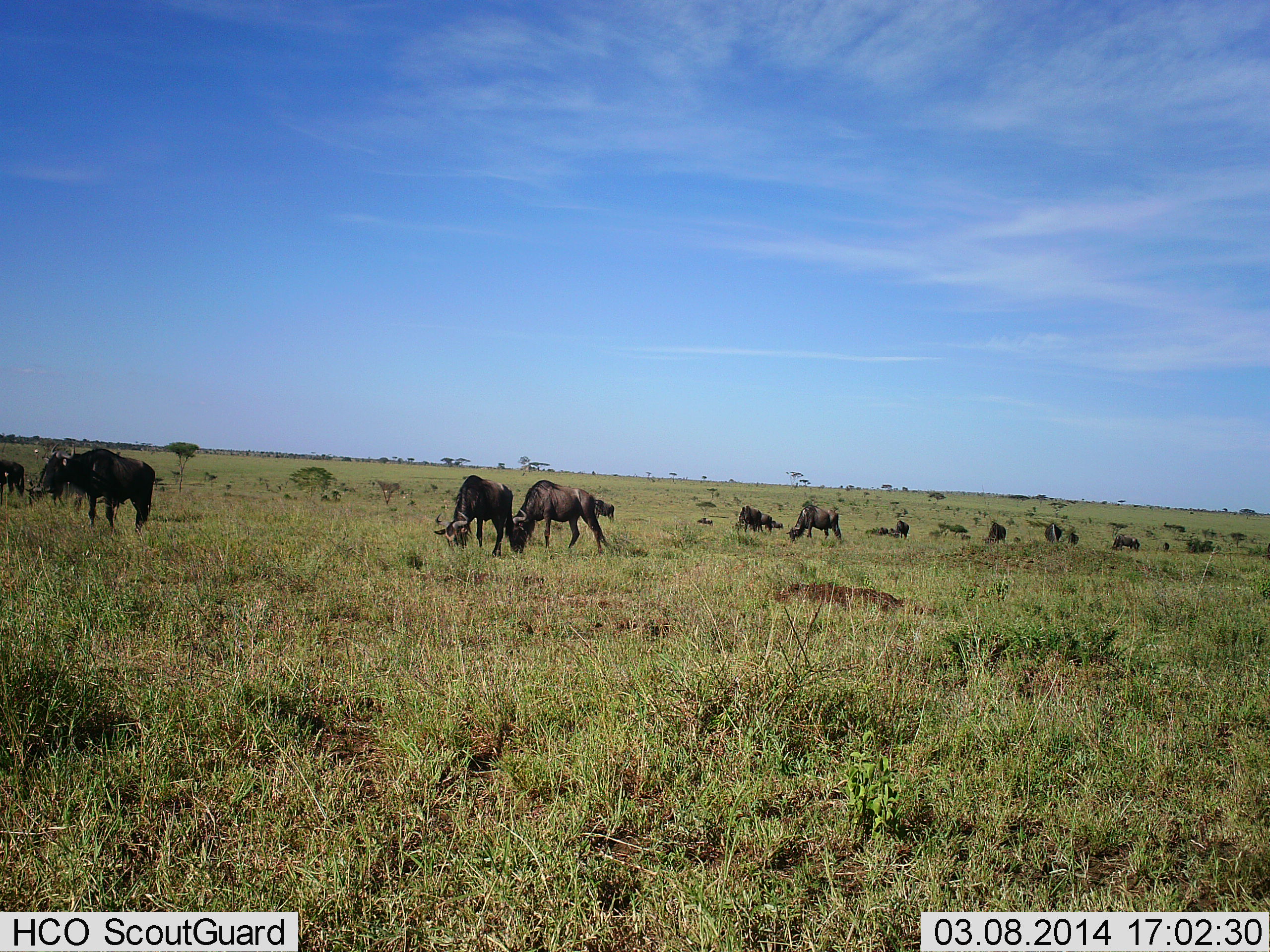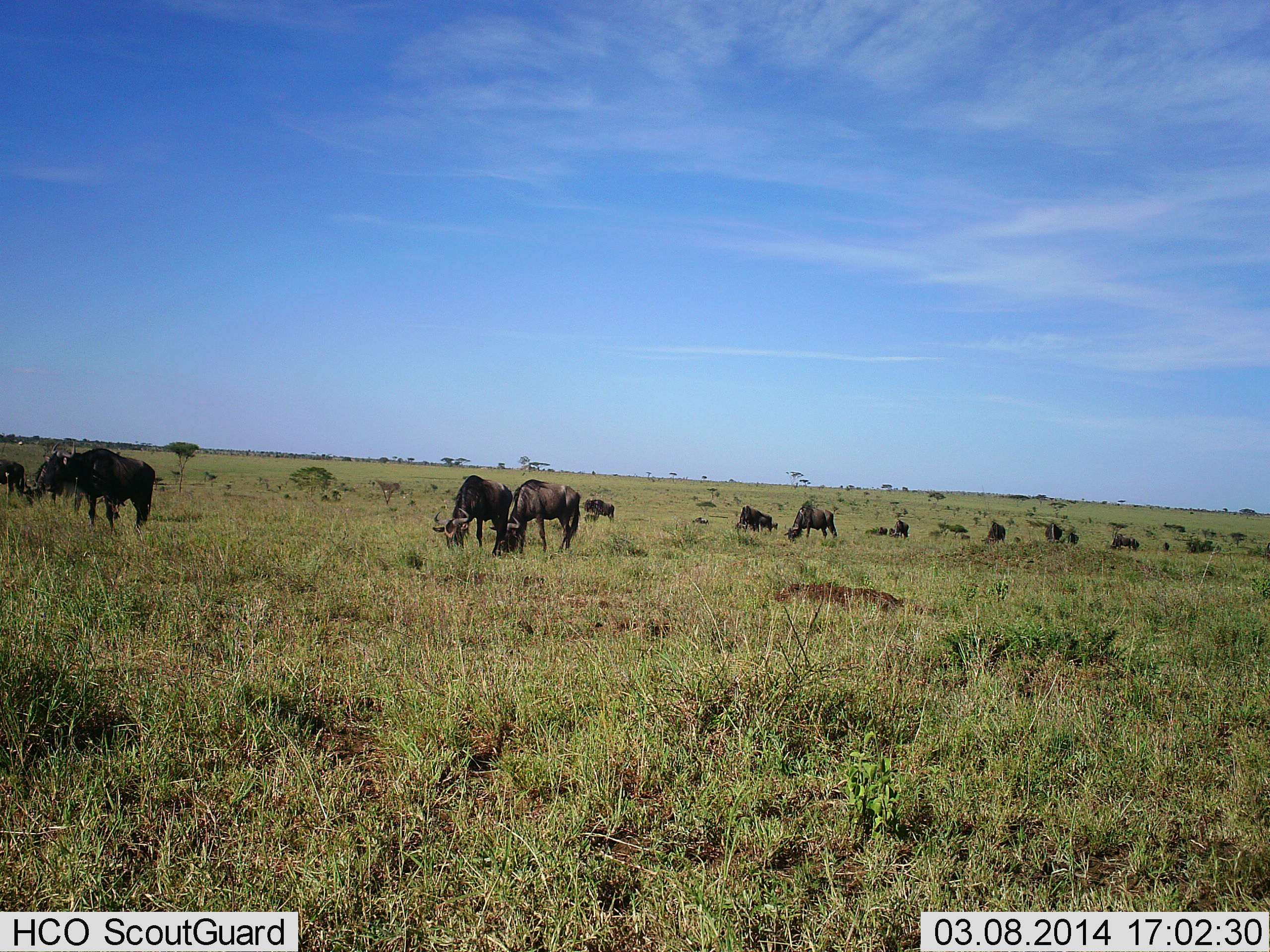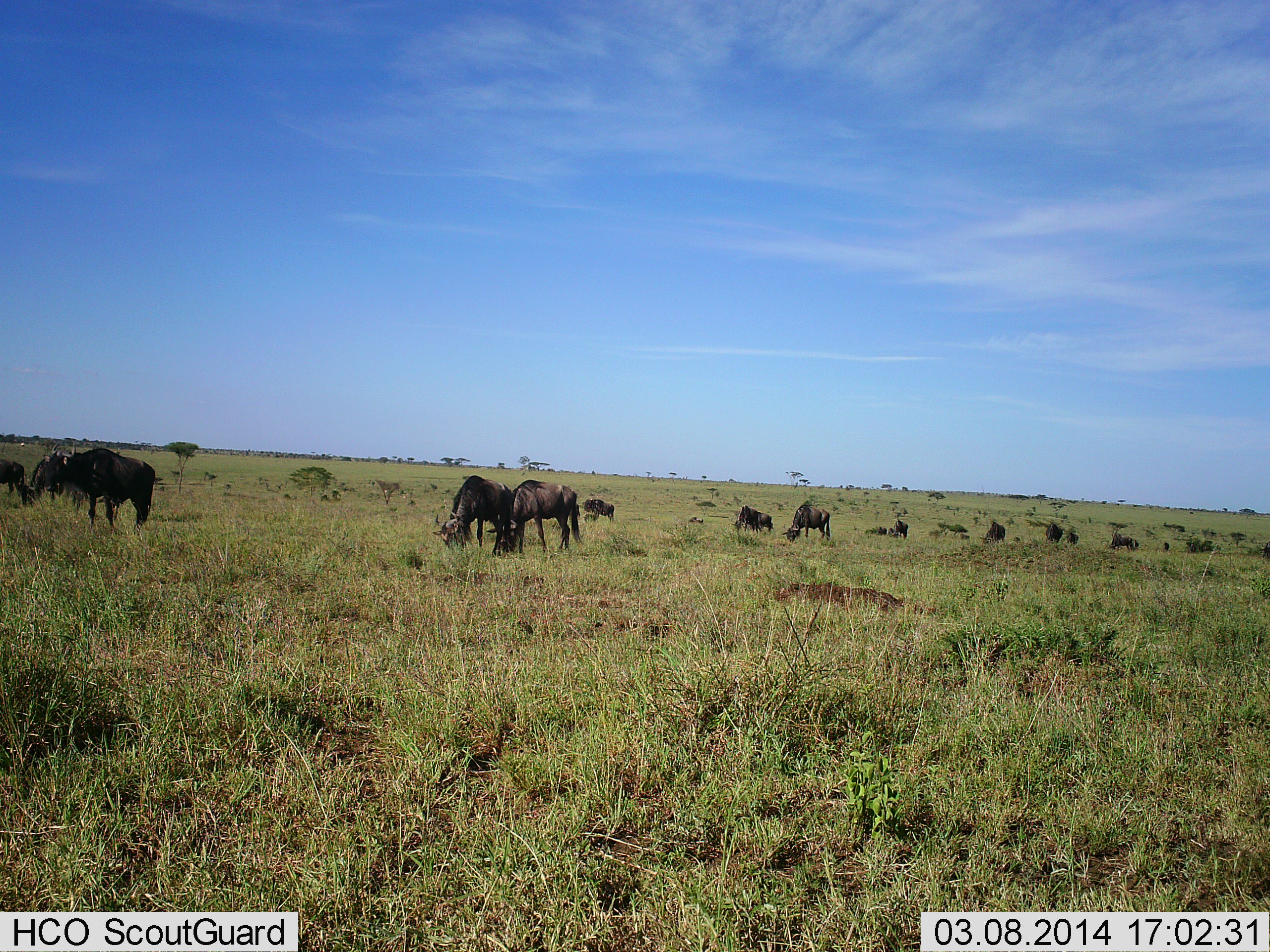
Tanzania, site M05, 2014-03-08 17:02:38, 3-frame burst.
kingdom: Animalia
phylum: Chordata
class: Mammalia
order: Artiodactyla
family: Bovidae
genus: Connochaetes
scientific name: Connochaetes taurinus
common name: blue wildebeest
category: wildebeest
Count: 11-50.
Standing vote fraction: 50%.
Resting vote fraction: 10%.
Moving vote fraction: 50%.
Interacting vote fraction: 0%.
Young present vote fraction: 10%.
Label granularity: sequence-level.